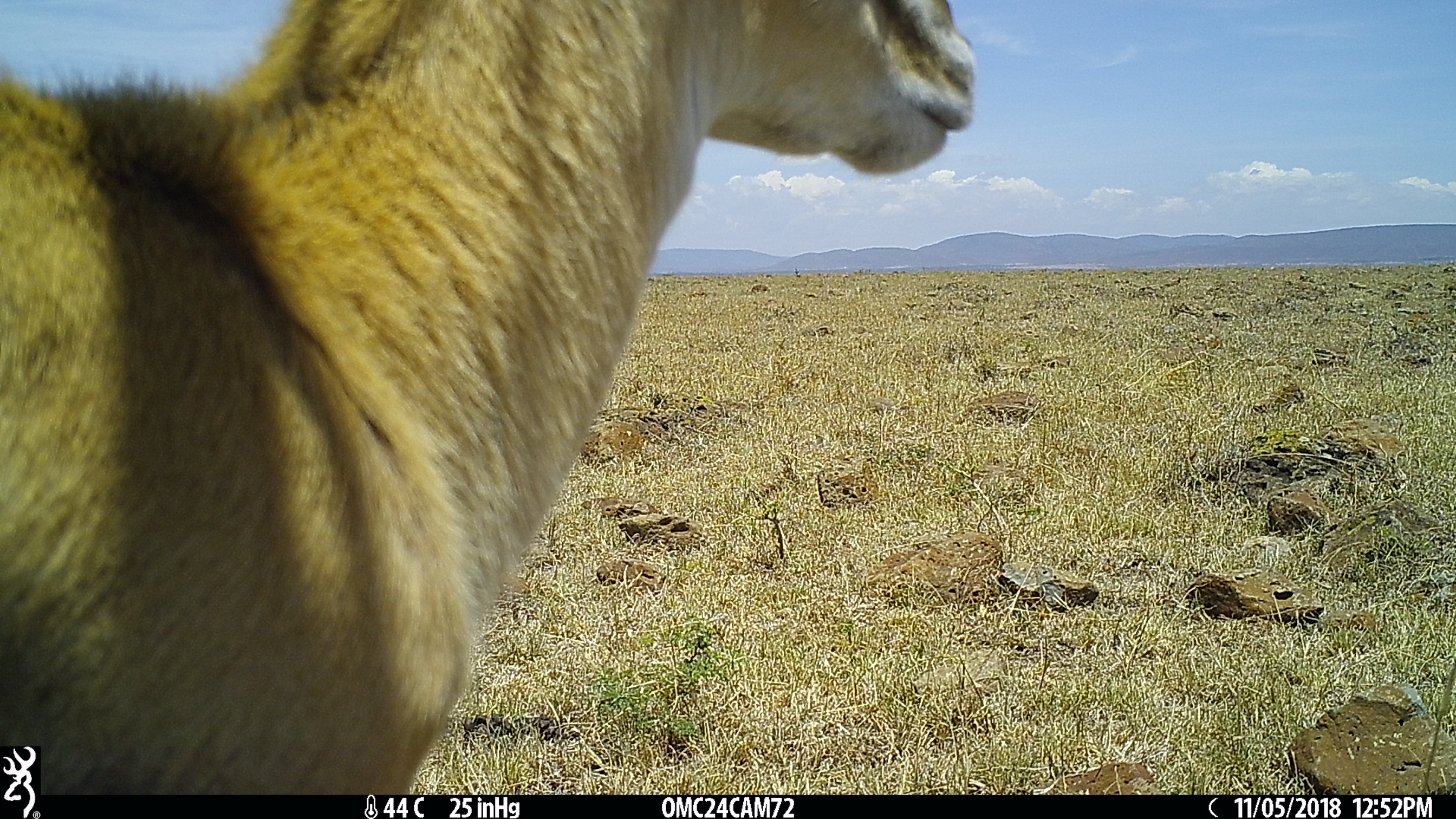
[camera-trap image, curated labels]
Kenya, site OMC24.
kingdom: Animalia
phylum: Chordata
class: Mammalia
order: Artiodactyla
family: Bovidae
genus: Eudorcas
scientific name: Eudorcas thomsonii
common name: thomon's gazelle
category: gazelle thomsons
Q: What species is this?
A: Gazelle thomsons (thomon's gazelle) (Eudorcas thomsonii).